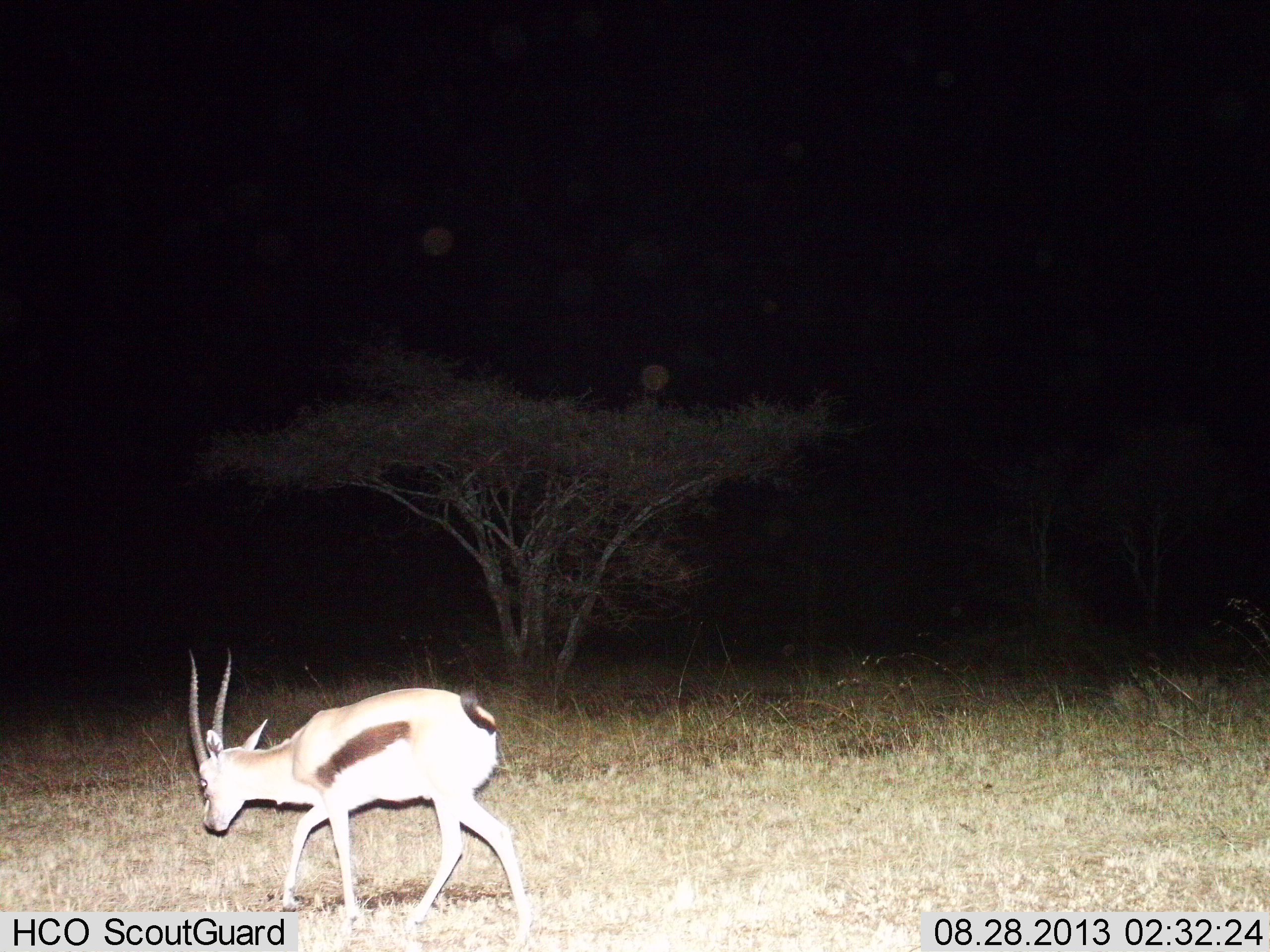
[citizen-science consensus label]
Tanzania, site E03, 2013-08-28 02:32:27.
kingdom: Animalia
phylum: Chordata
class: Mammalia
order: Artiodactyla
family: Bovidae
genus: Eudorcas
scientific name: Eudorcas thomsonii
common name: thomson's gazelle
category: gazellethomsons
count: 1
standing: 20%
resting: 0%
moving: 80%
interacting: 0%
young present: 0%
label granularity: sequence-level